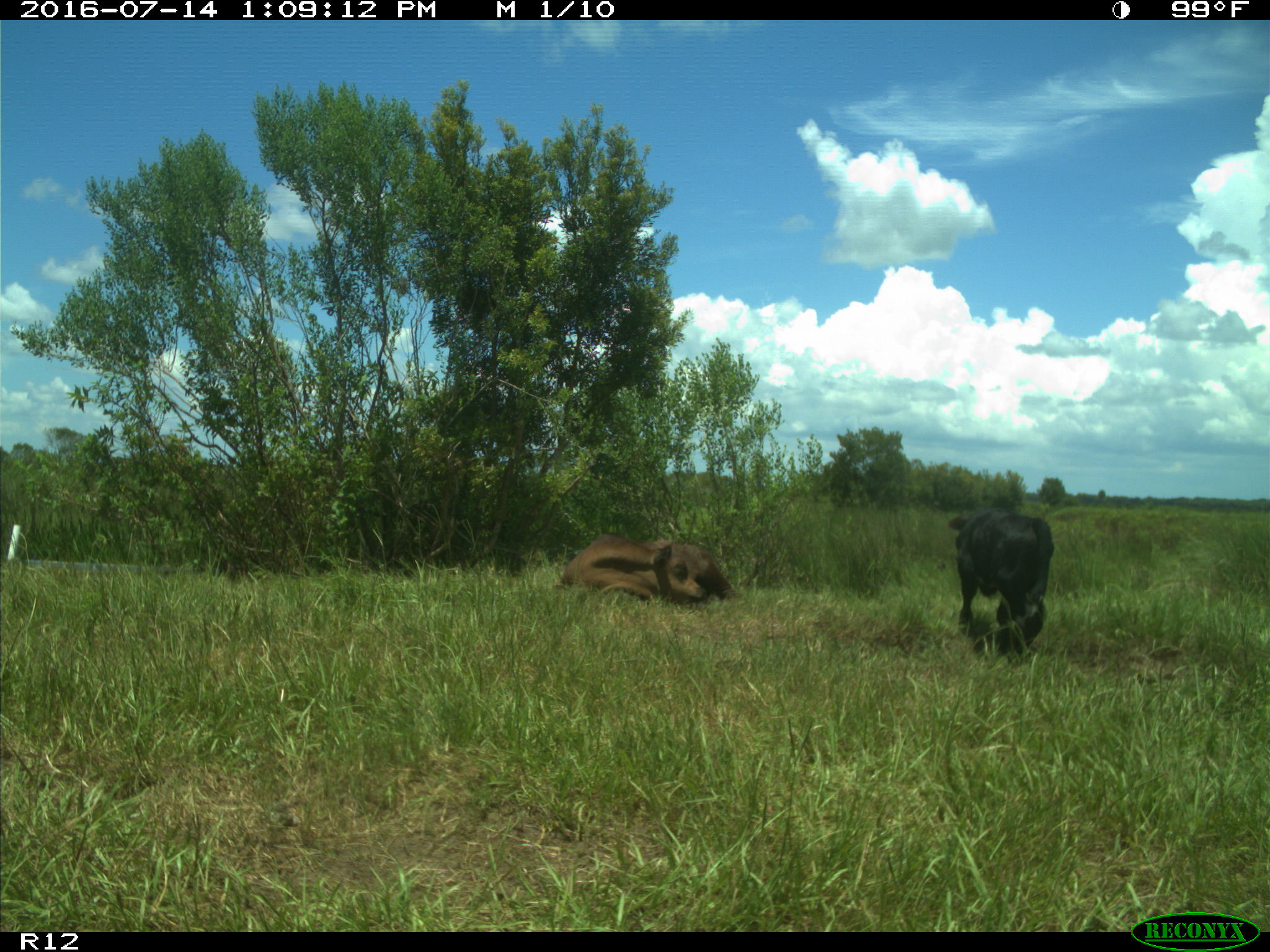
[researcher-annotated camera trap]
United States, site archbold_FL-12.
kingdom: Animalia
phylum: Chordata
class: Mammalia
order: Artiodactyla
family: Bovidae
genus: Bos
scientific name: Bos taurus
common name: domestic cow